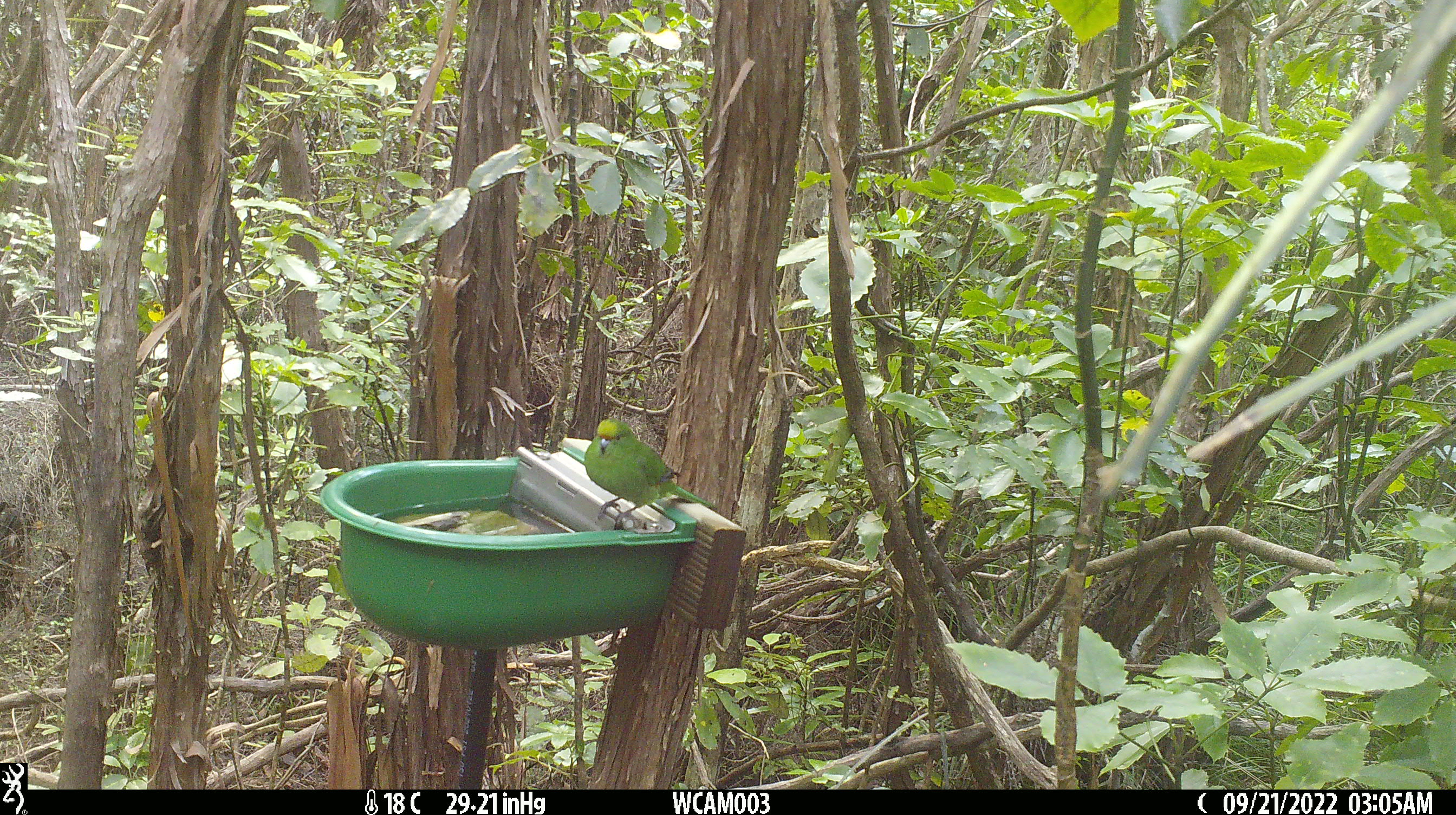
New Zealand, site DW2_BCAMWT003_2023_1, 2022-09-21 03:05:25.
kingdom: Animalia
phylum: Chordata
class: Aves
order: Psittaciformes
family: Psittaculidae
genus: Cyanoramphus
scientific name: Cyanoramphus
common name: parakeet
Parakeet (Cyanoramphus).